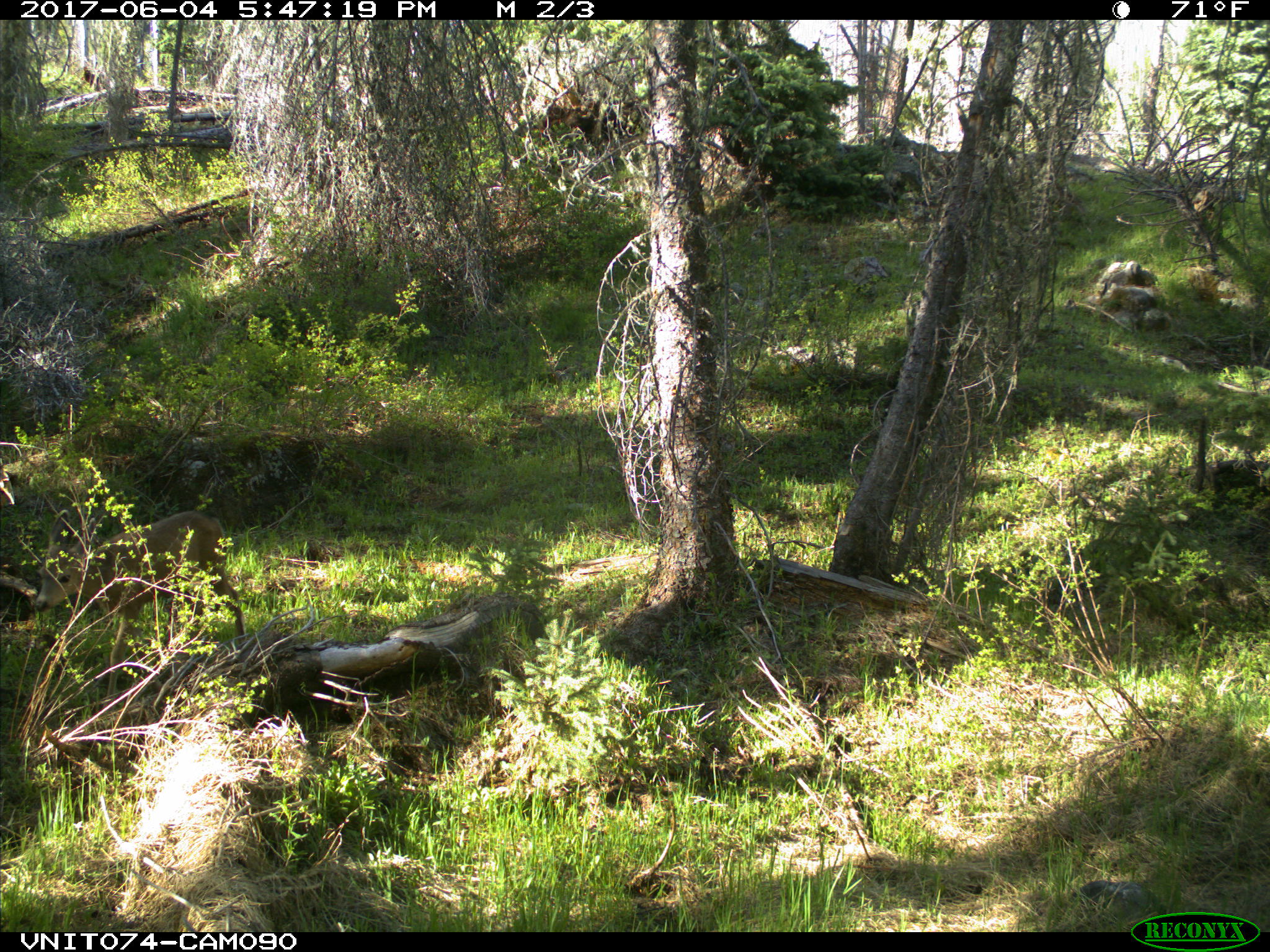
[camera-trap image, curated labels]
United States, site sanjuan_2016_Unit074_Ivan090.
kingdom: Animalia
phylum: Chordata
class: Mammalia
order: Artiodactyla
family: Cervidae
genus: Odocoileus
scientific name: Odocoileus hemionus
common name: mule deer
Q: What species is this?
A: Odocoileus hemionus (mule deer).